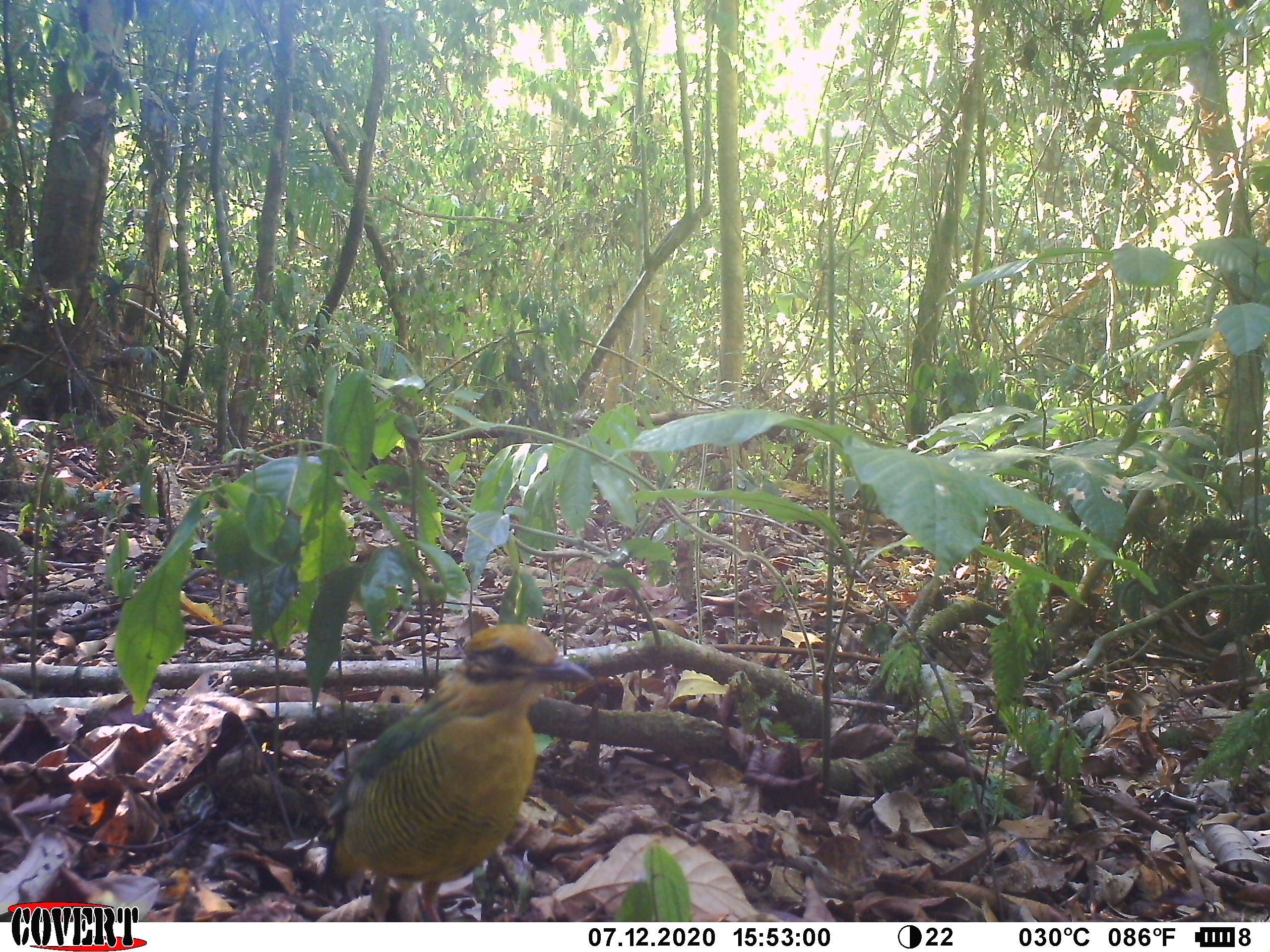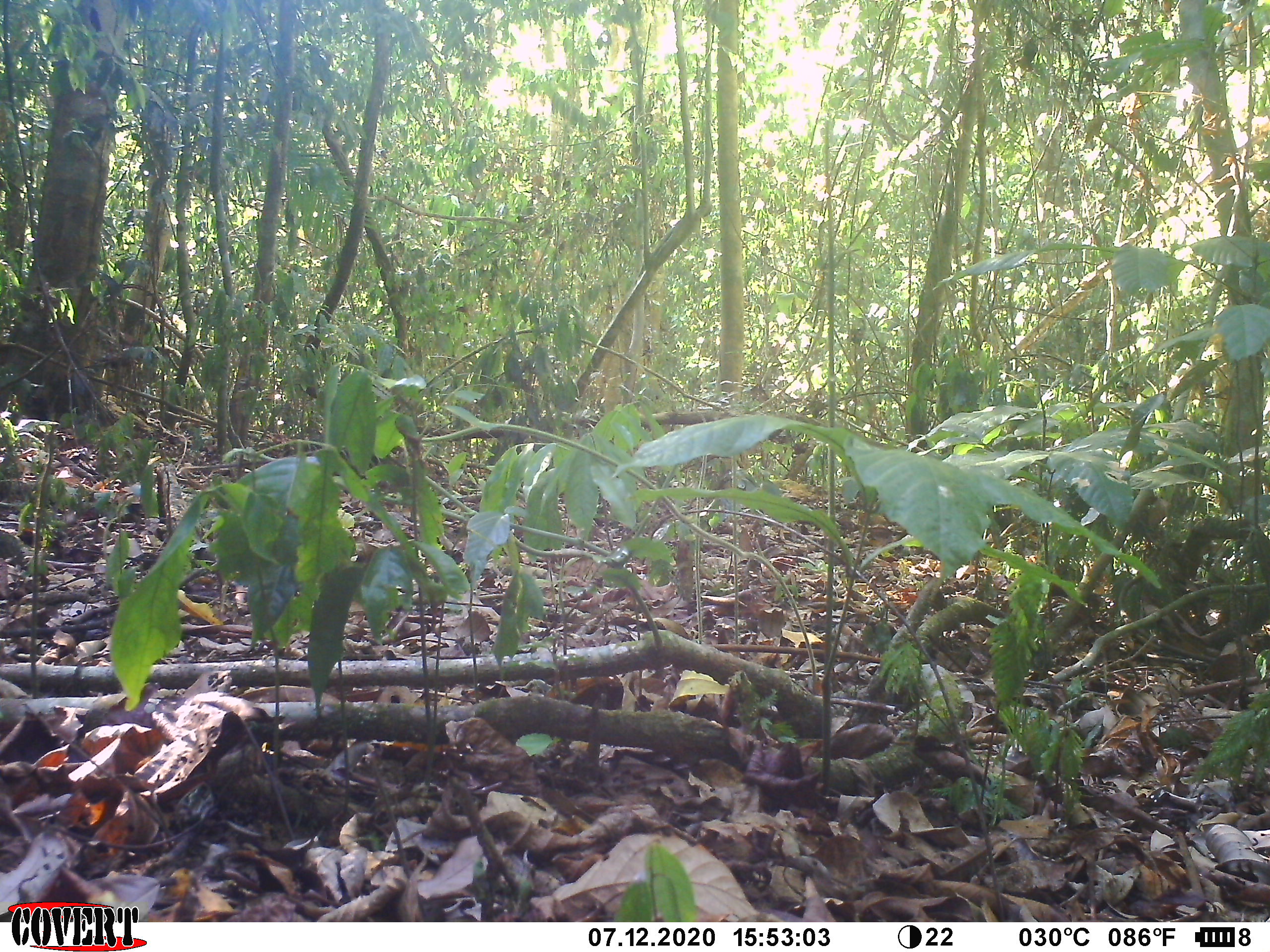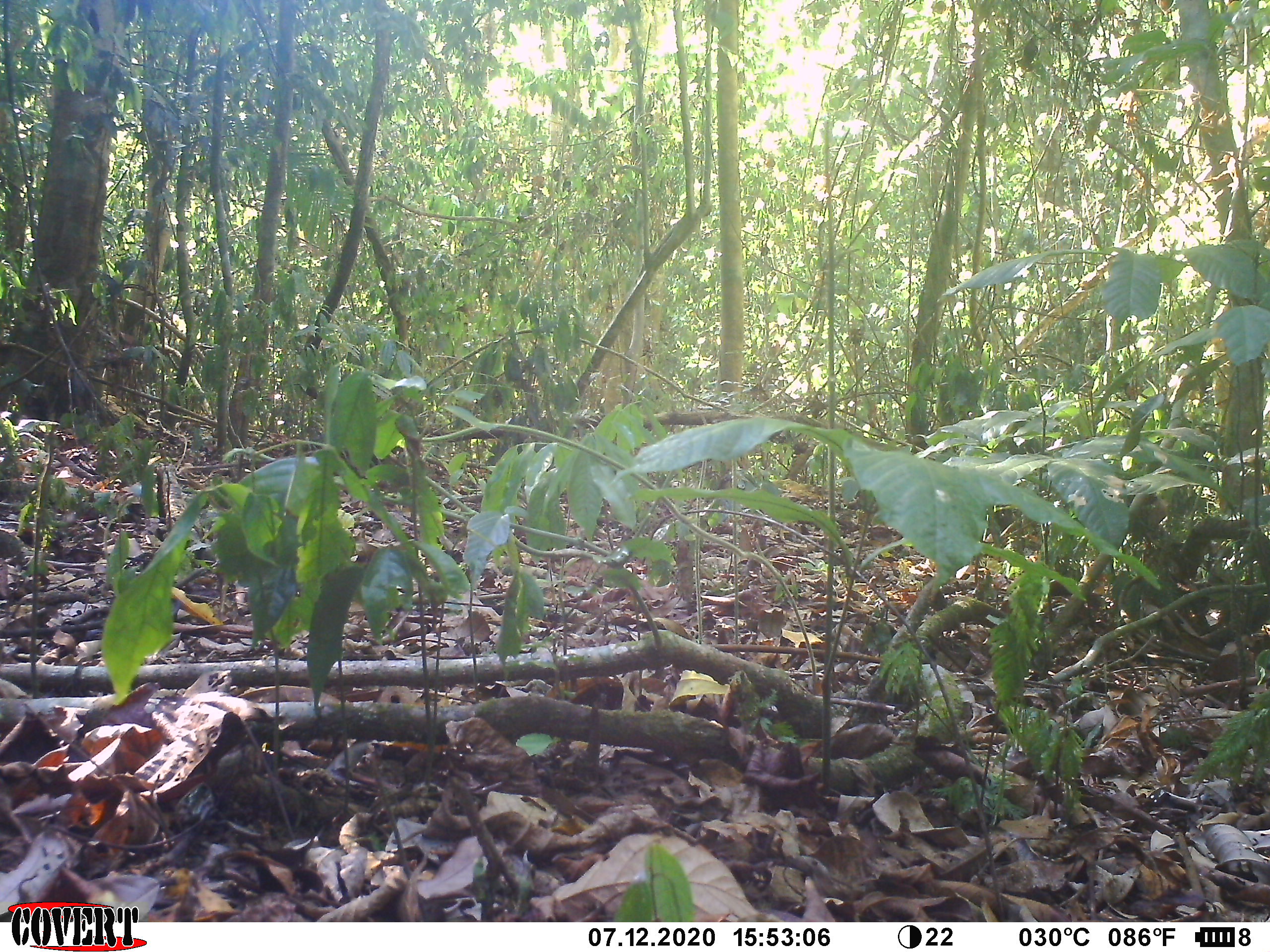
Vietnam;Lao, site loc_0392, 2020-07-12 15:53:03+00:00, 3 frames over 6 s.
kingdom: Animalia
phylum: Chordata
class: Aves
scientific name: Aves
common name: bird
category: unidentified bird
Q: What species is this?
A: Unidentified bird (bird) (Aves).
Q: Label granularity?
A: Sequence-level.